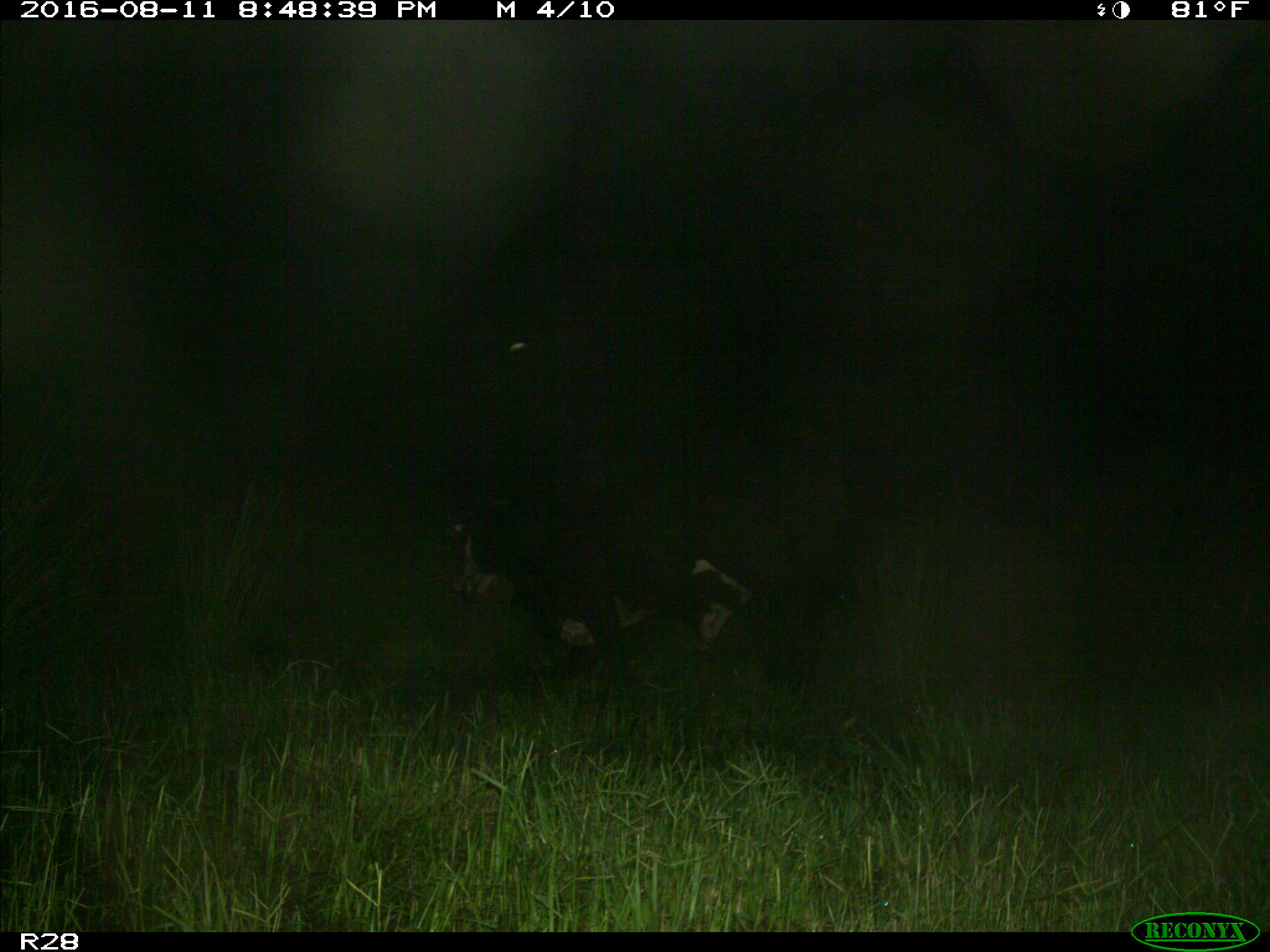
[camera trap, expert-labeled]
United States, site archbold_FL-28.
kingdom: Animalia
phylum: Chordata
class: Mammalia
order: Artiodactyla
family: Bovidae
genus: Bos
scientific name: Bos taurus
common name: domestic cow